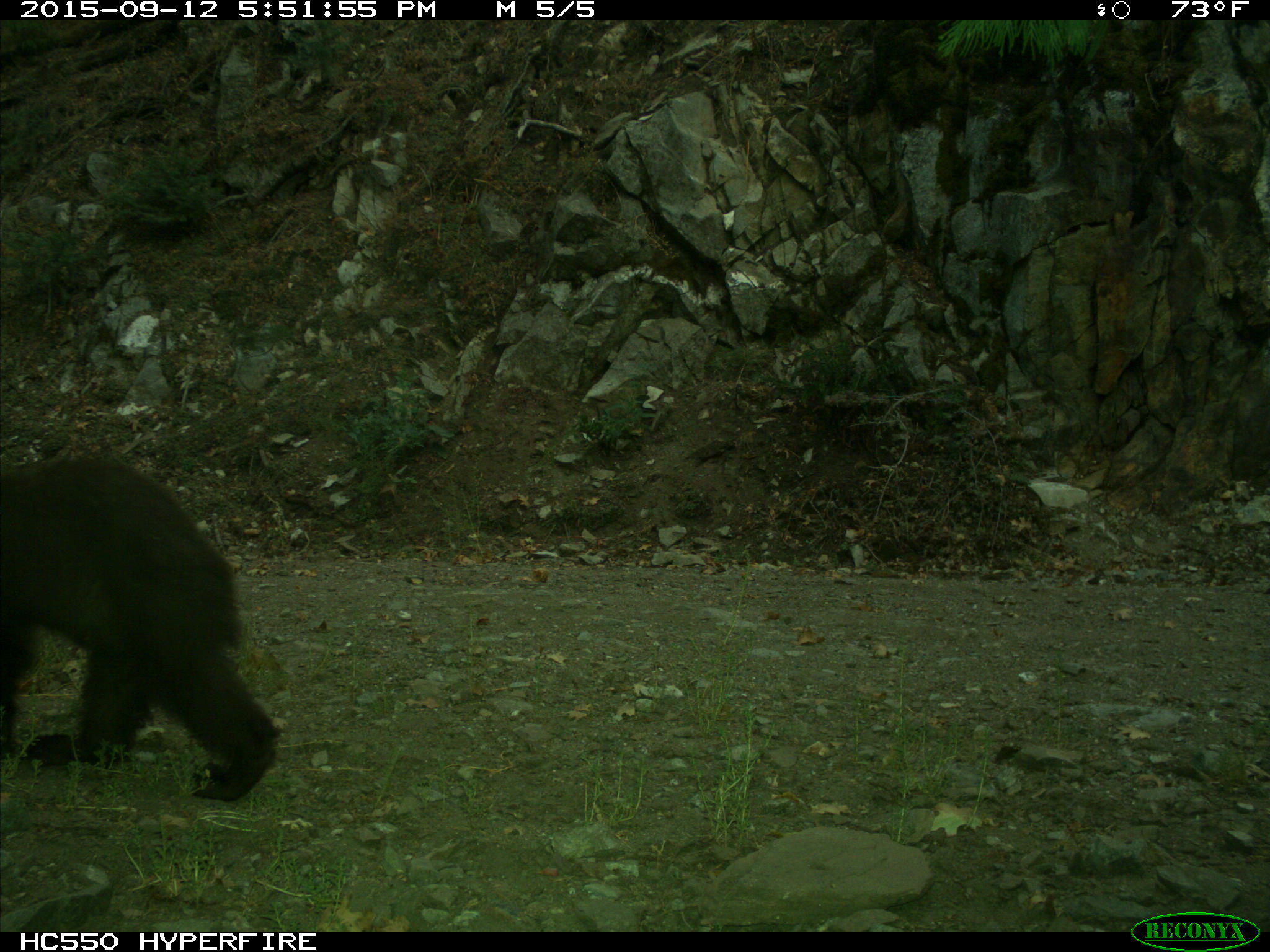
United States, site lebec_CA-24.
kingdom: Animalia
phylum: Chordata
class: Mammalia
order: Carnivora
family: Ursidae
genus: Ursus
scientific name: Ursus americanus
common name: american black bear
Ursus americanus (american black bear).